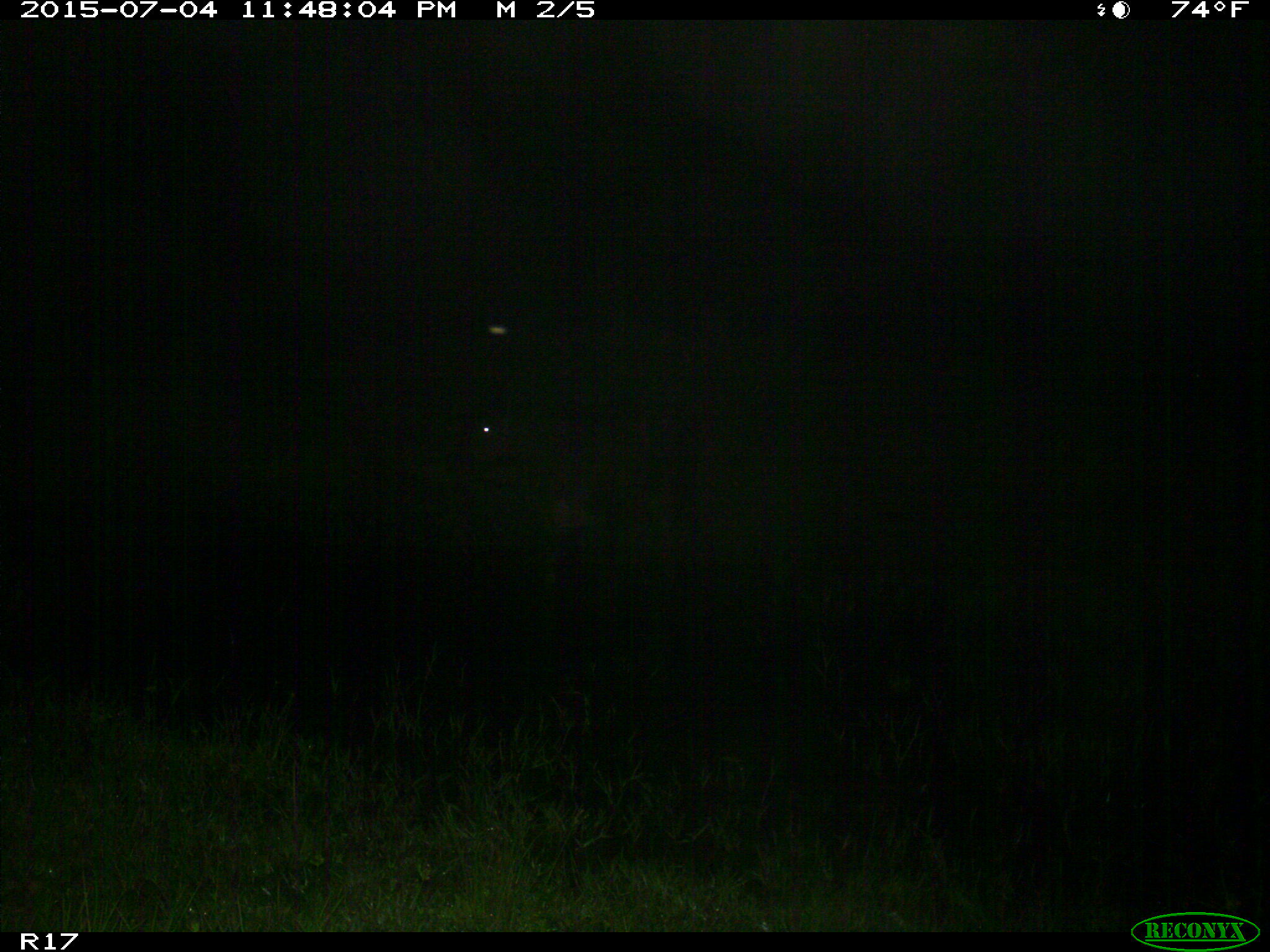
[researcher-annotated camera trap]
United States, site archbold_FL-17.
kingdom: Animalia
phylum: Chordata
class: Mammalia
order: Artiodactyla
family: Bovidae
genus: Bos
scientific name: Bos taurus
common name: domestic cow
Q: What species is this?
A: Bos taurus (domestic cow).